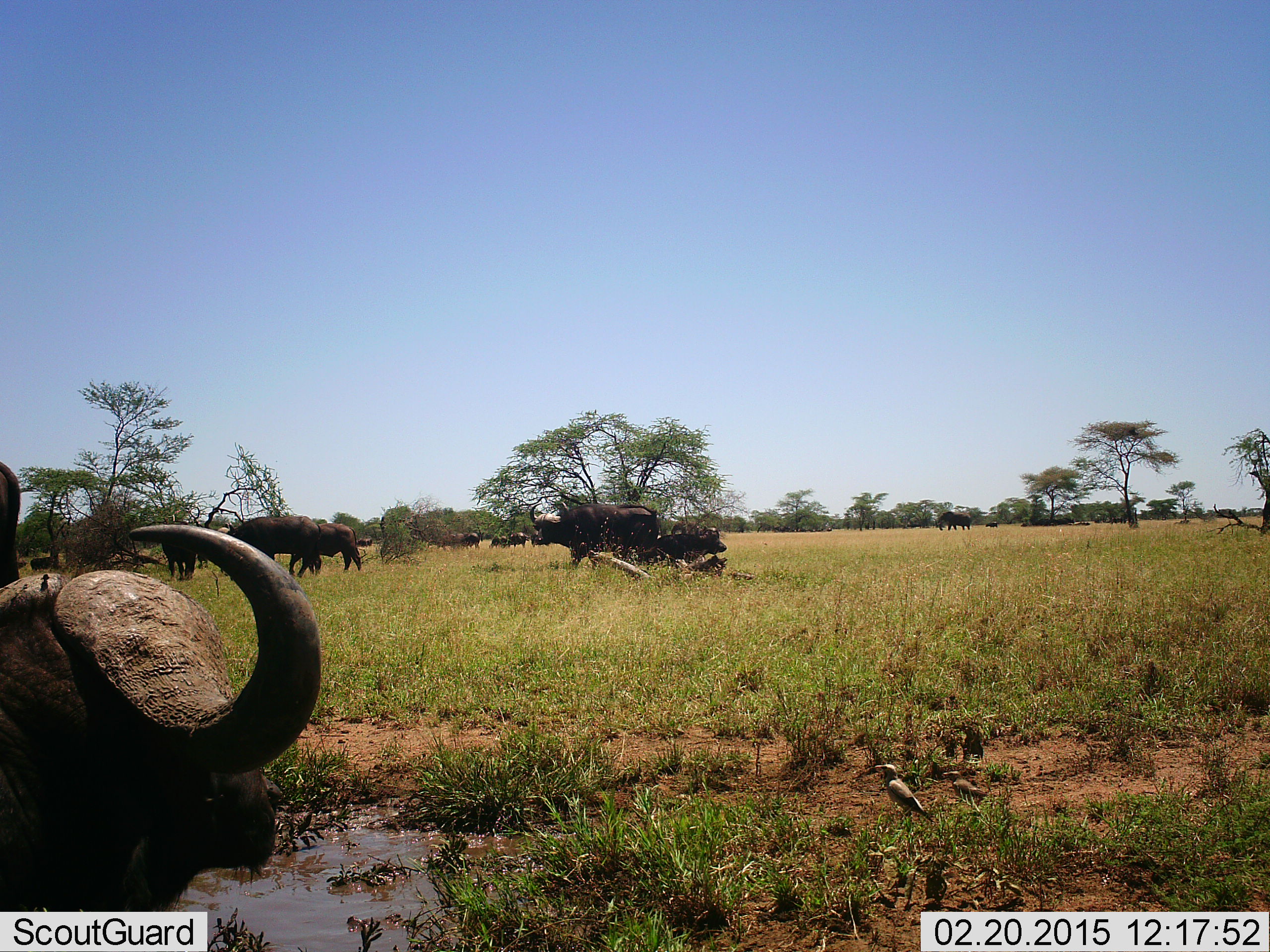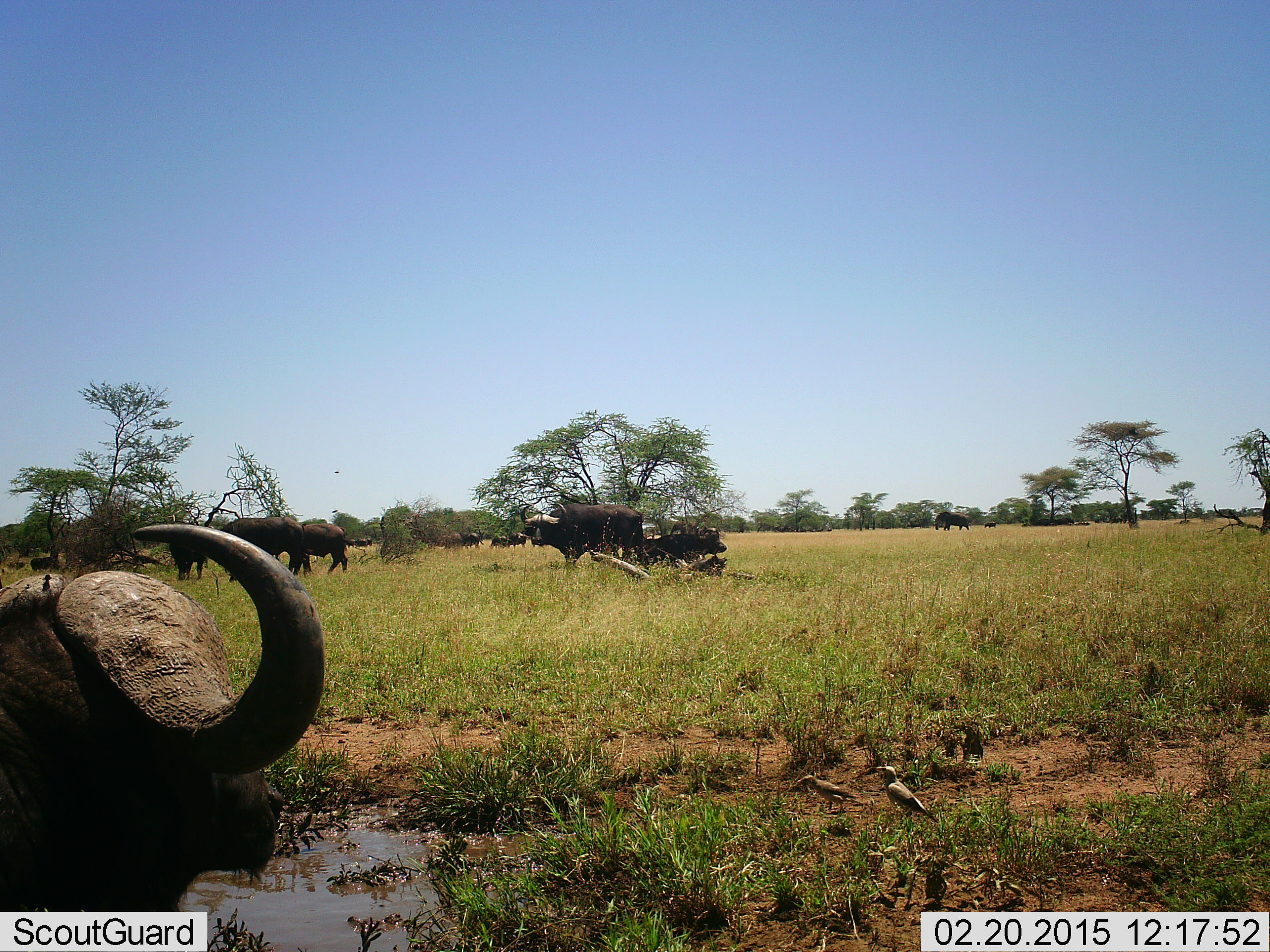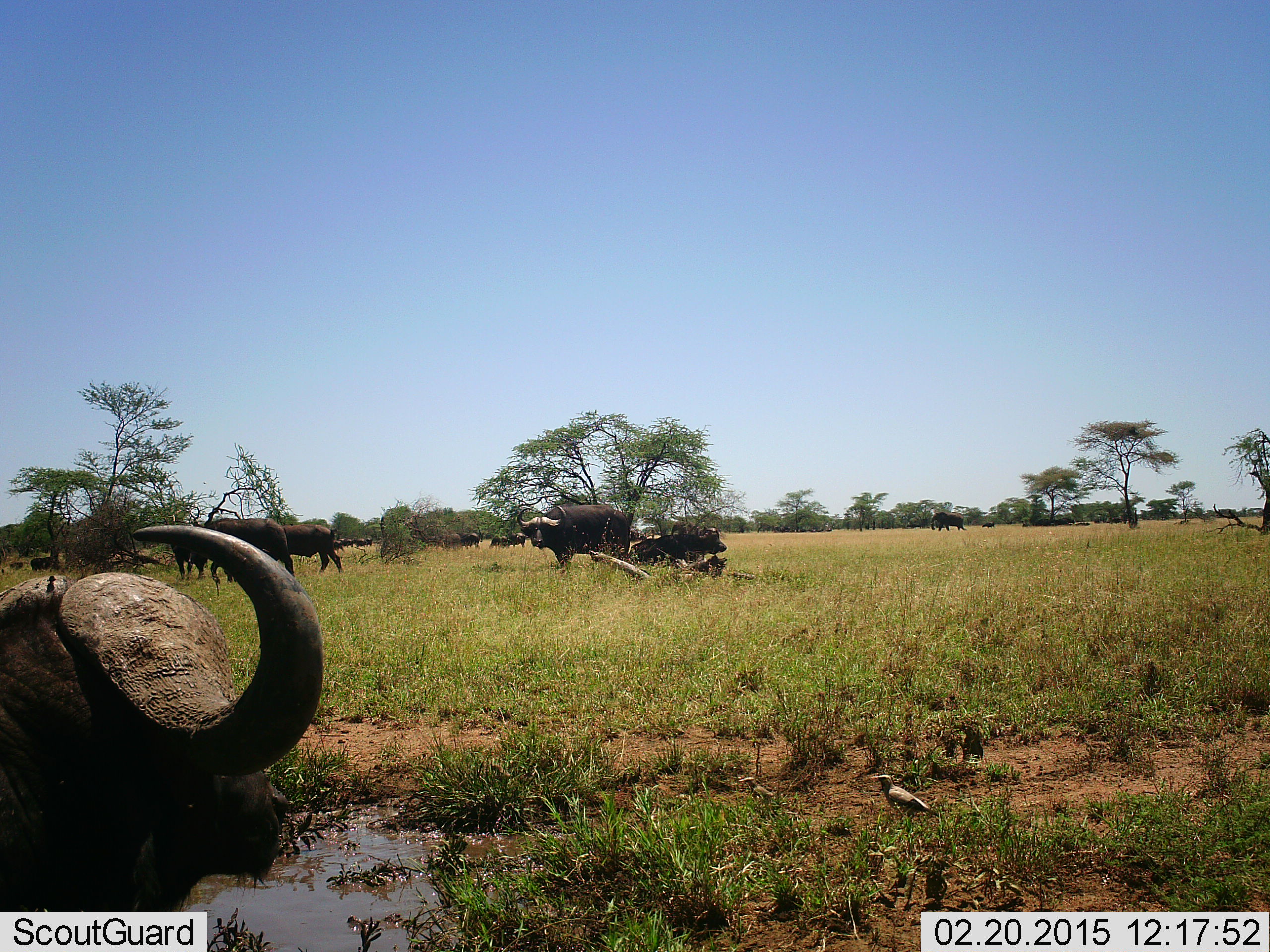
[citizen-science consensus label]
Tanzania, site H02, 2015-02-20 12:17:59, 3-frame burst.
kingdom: Animalia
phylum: Chordata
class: Mammalia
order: Artiodactyla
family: Bovidae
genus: Syncerus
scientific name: Syncerus caffer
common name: cape buffalo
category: buffalo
Buffalo (cape buffalo) (Syncerus caffer), count 11-50. Behavior (volunteer vote fractions): standing 89%, resting 67%, moving 56%, interacting 0%. Young present (vote fraction): 6%. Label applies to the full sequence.